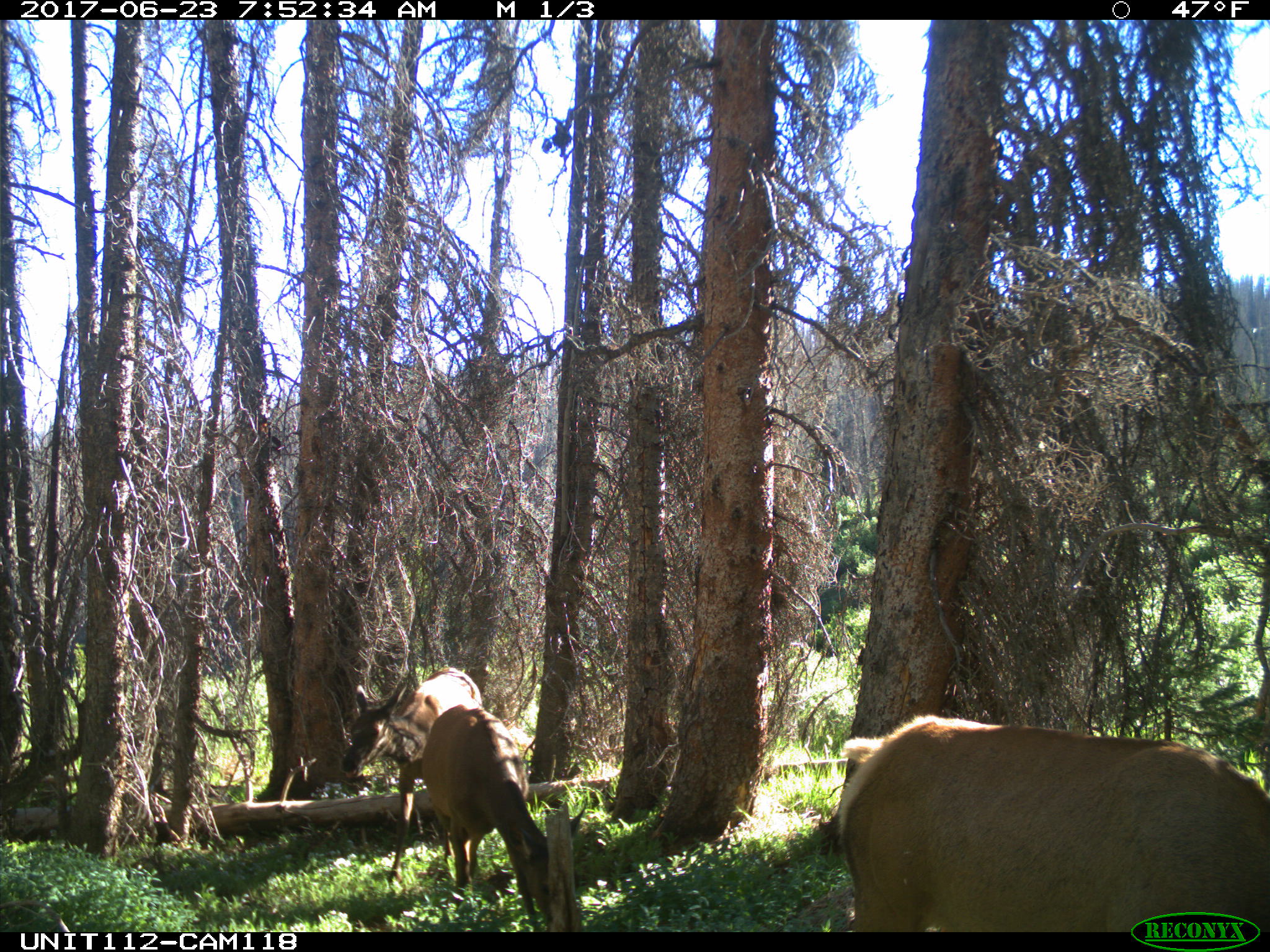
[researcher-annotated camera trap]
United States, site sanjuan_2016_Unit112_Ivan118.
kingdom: Animalia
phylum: Chordata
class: Mammalia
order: Artiodactyla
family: Cervidae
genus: Cervus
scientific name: Cervus elaphus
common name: red deer